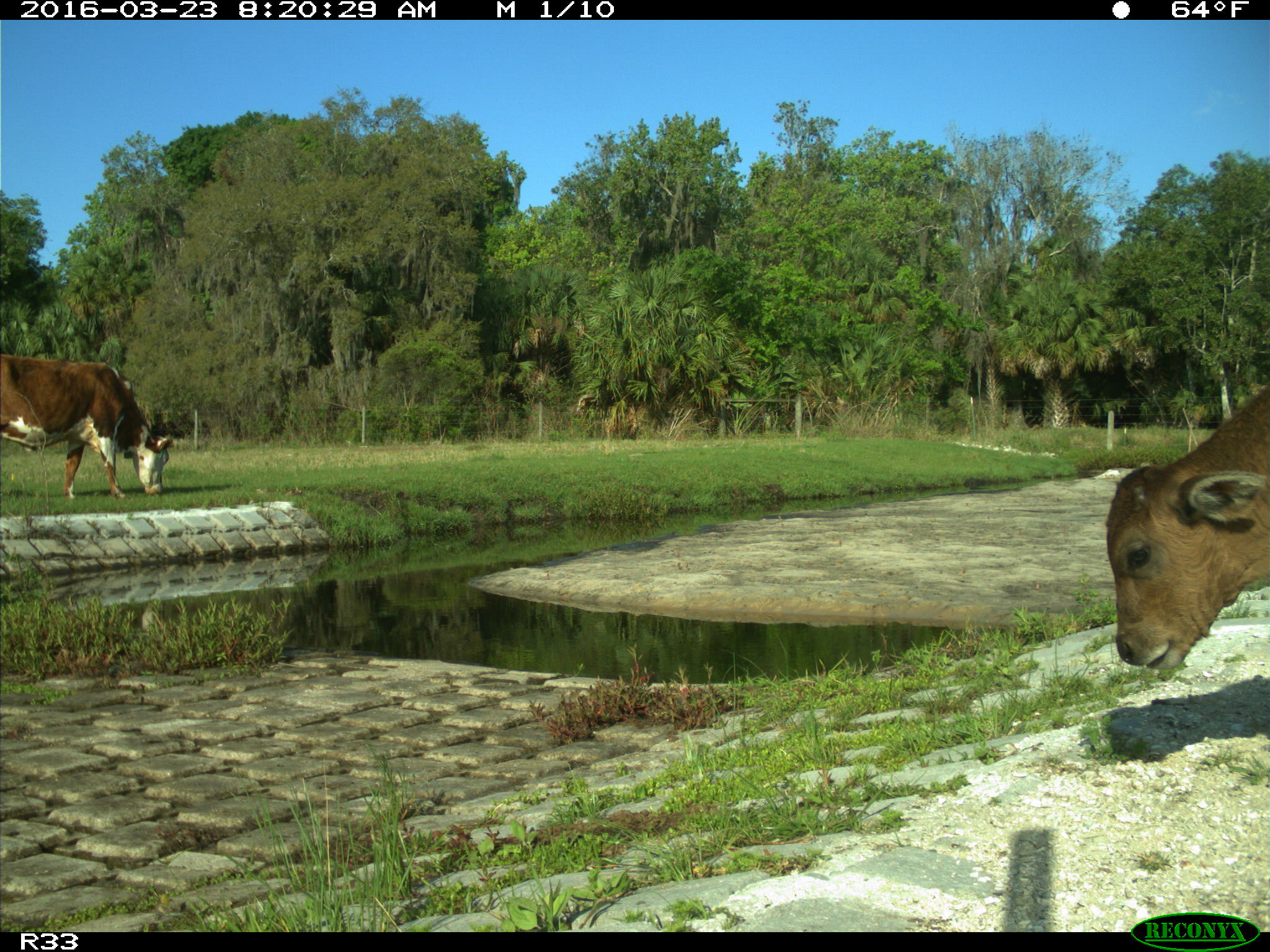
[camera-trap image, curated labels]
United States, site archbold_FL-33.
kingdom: Animalia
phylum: Chordata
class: Mammalia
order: Artiodactyla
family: Bovidae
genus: Bos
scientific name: Bos taurus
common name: domestic cow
Bos taurus (domestic cow).